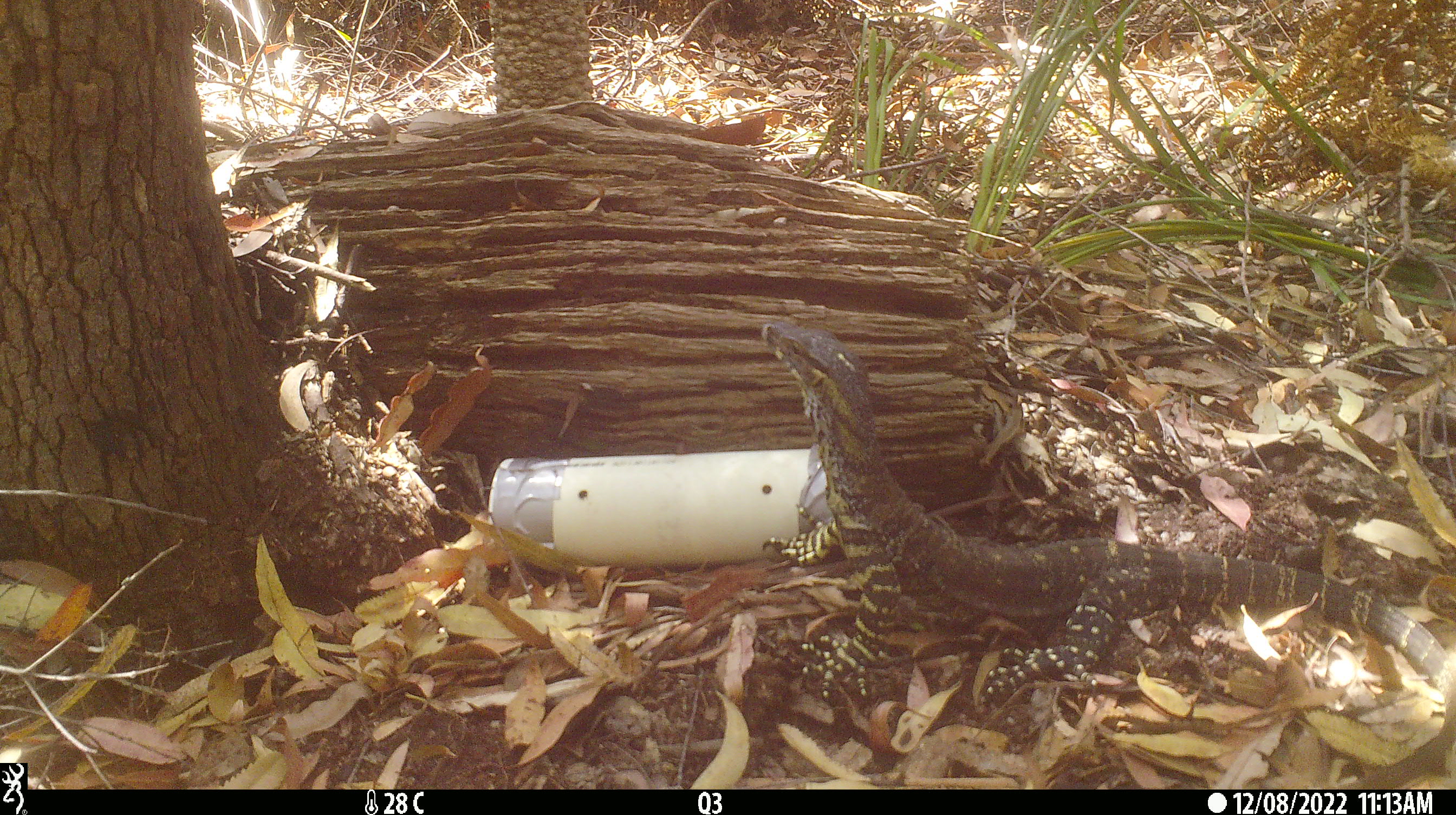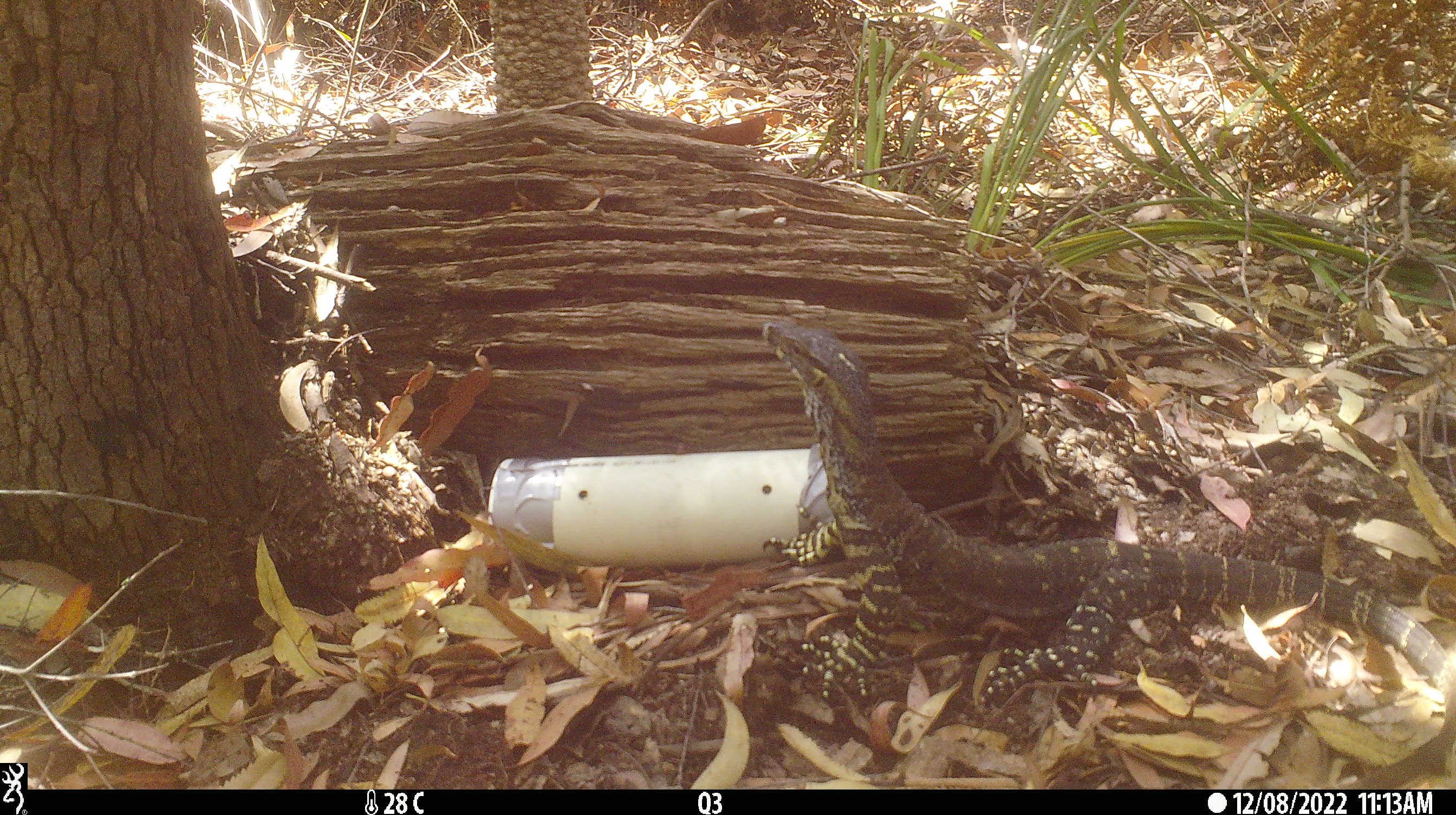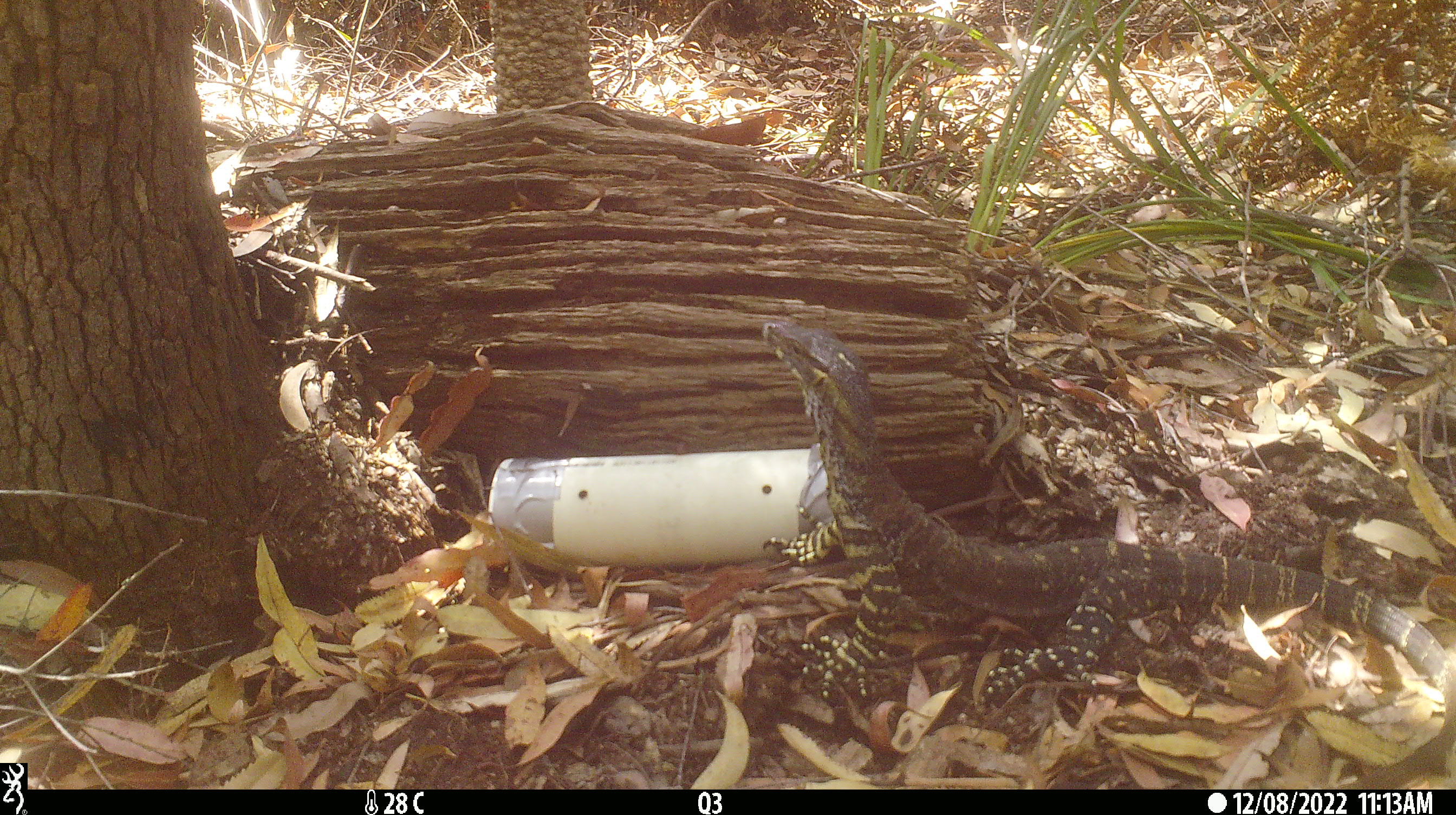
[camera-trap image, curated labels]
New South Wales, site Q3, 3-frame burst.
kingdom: Animalia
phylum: Chordata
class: Reptilia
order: Squamata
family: Varanidae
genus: Varanus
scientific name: Varanus varius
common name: lace monitor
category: goanna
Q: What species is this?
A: Goanna (lace monitor) (Varanus varius).